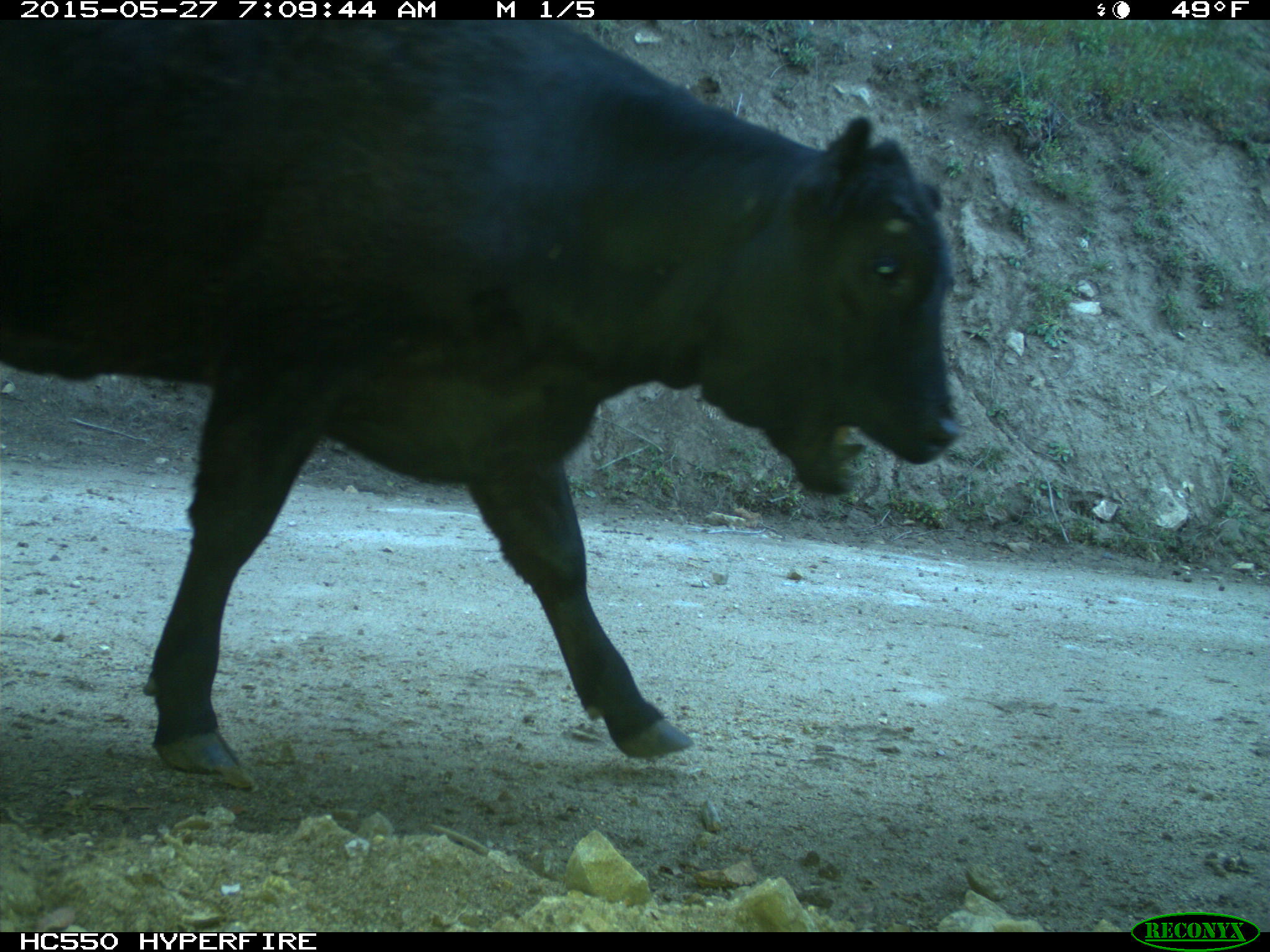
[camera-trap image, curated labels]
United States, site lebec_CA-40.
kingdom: Animalia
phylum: Chordata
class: Mammalia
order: Artiodactyla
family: Bovidae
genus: Bos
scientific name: Bos taurus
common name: domestic cow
Bos taurus (domestic cow).